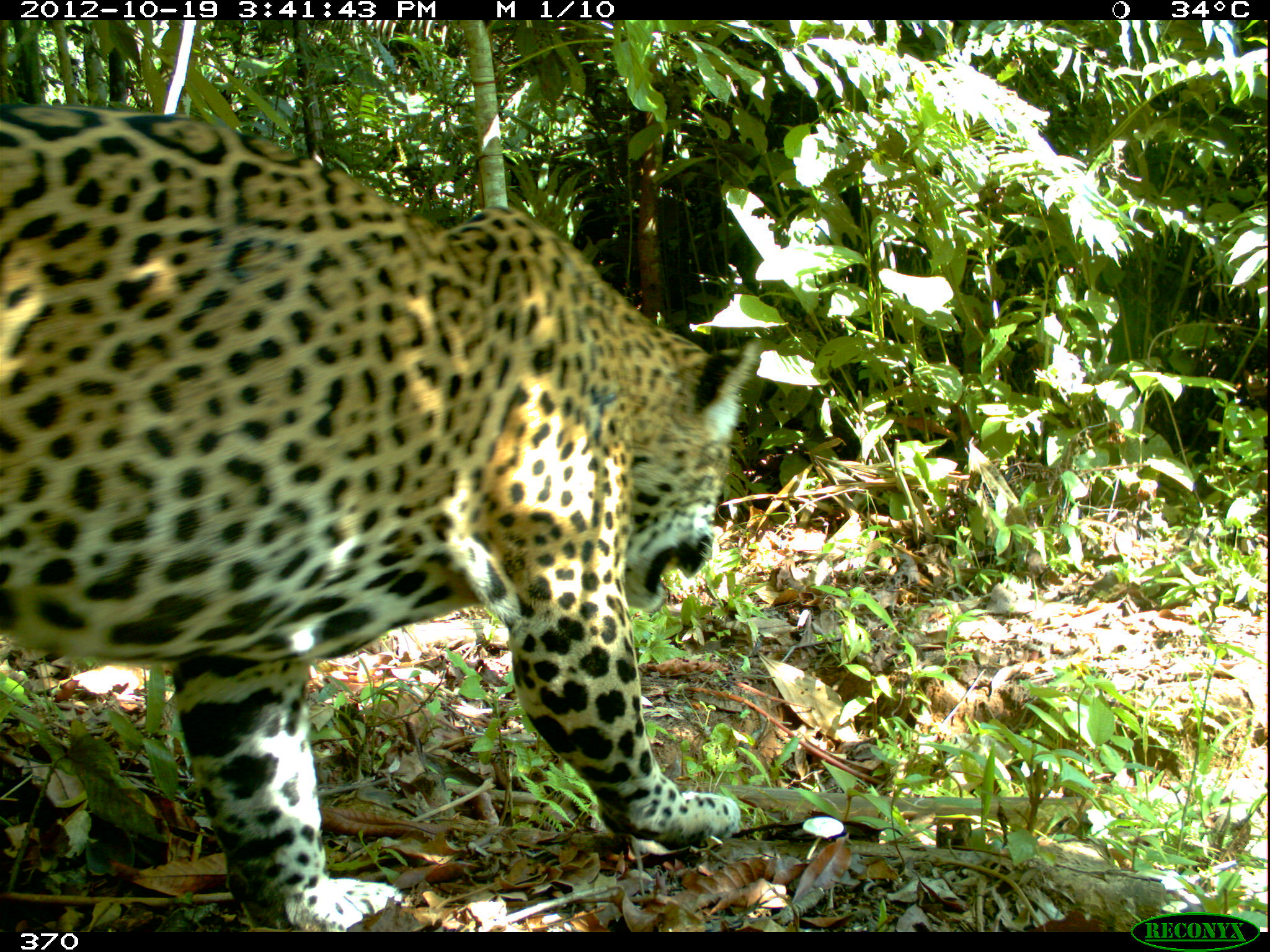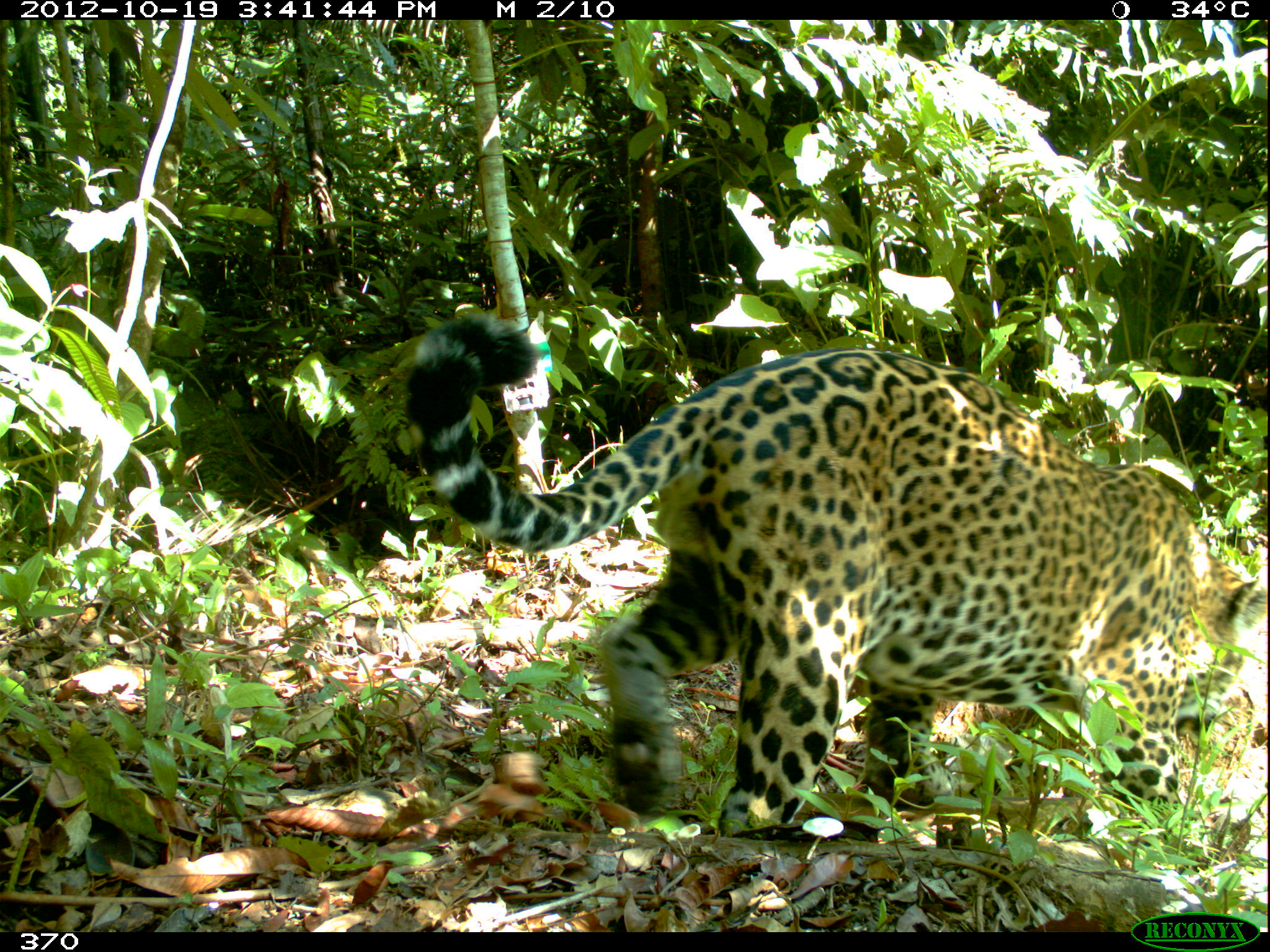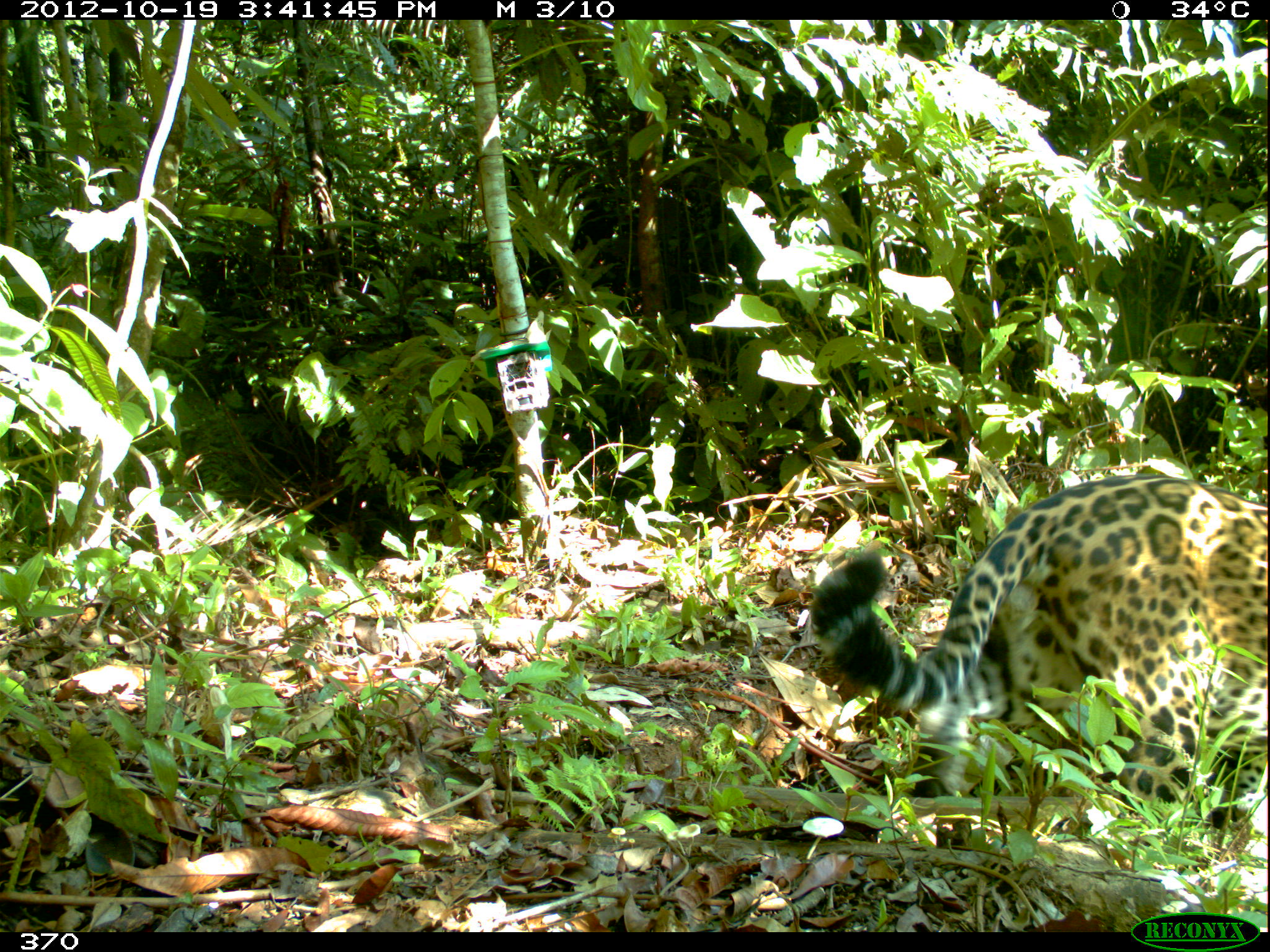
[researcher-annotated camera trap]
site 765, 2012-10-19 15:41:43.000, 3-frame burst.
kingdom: Animalia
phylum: Chordata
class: Mammalia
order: Carnivora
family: Felidae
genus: Panthera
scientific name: Panthera onca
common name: jaguar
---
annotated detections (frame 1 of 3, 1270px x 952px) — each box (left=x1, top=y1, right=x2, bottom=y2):
panthera onca: (left=2, top=105, right=761, bottom=933)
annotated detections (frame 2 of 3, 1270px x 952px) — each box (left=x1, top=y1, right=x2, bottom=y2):
panthera onca: (left=400, top=310, right=1260, bottom=838)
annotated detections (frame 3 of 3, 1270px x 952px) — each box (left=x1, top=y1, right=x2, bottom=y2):
panthera onca: (left=809, top=474, right=1267, bottom=837)